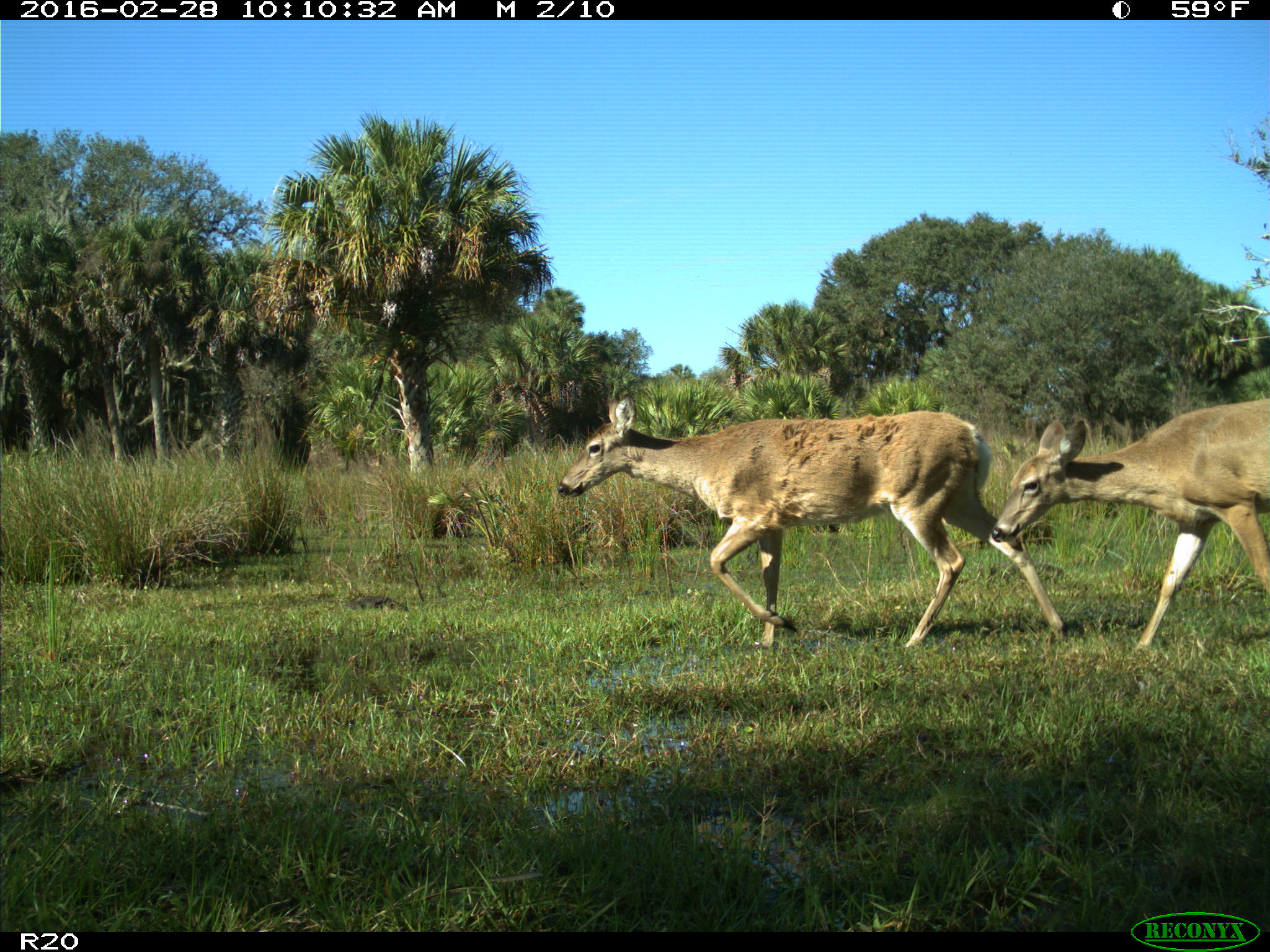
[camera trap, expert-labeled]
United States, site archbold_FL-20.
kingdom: Animalia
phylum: Chordata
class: Mammalia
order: Artiodactyla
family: Cervidae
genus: Odocoileus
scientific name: Odocoileus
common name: deer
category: unidentified deer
Unidentified deer (deer) (Odocoileus).